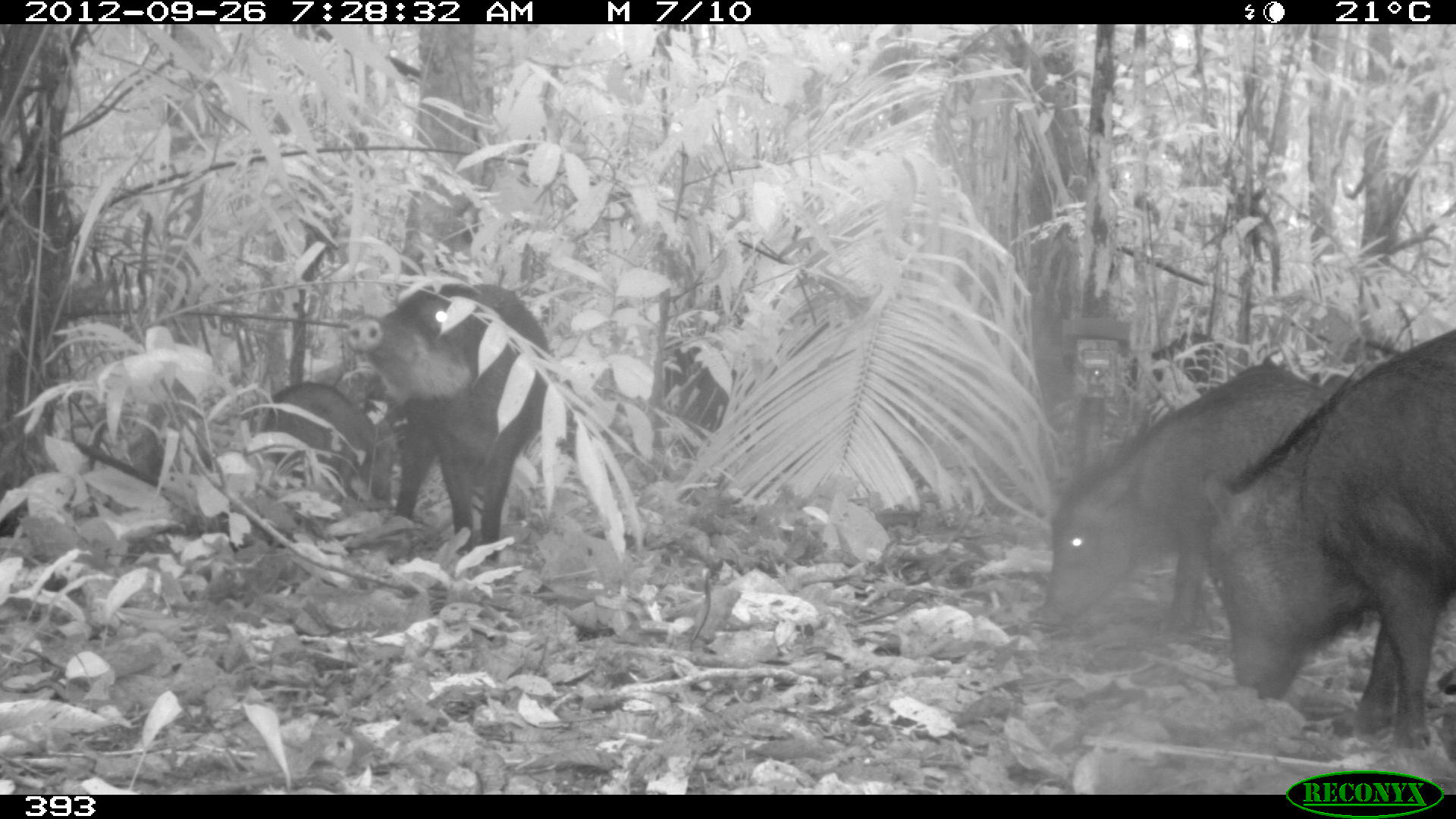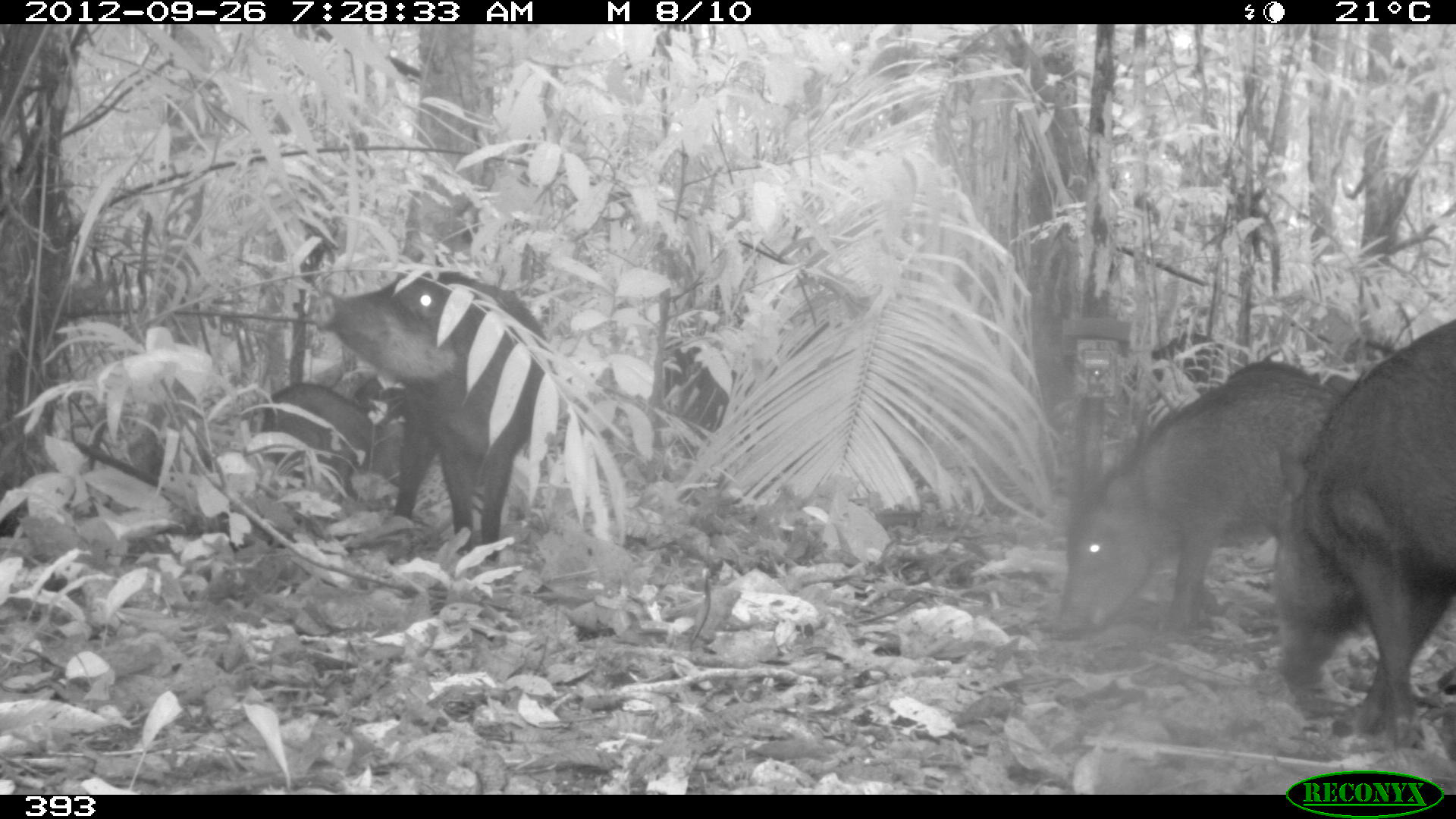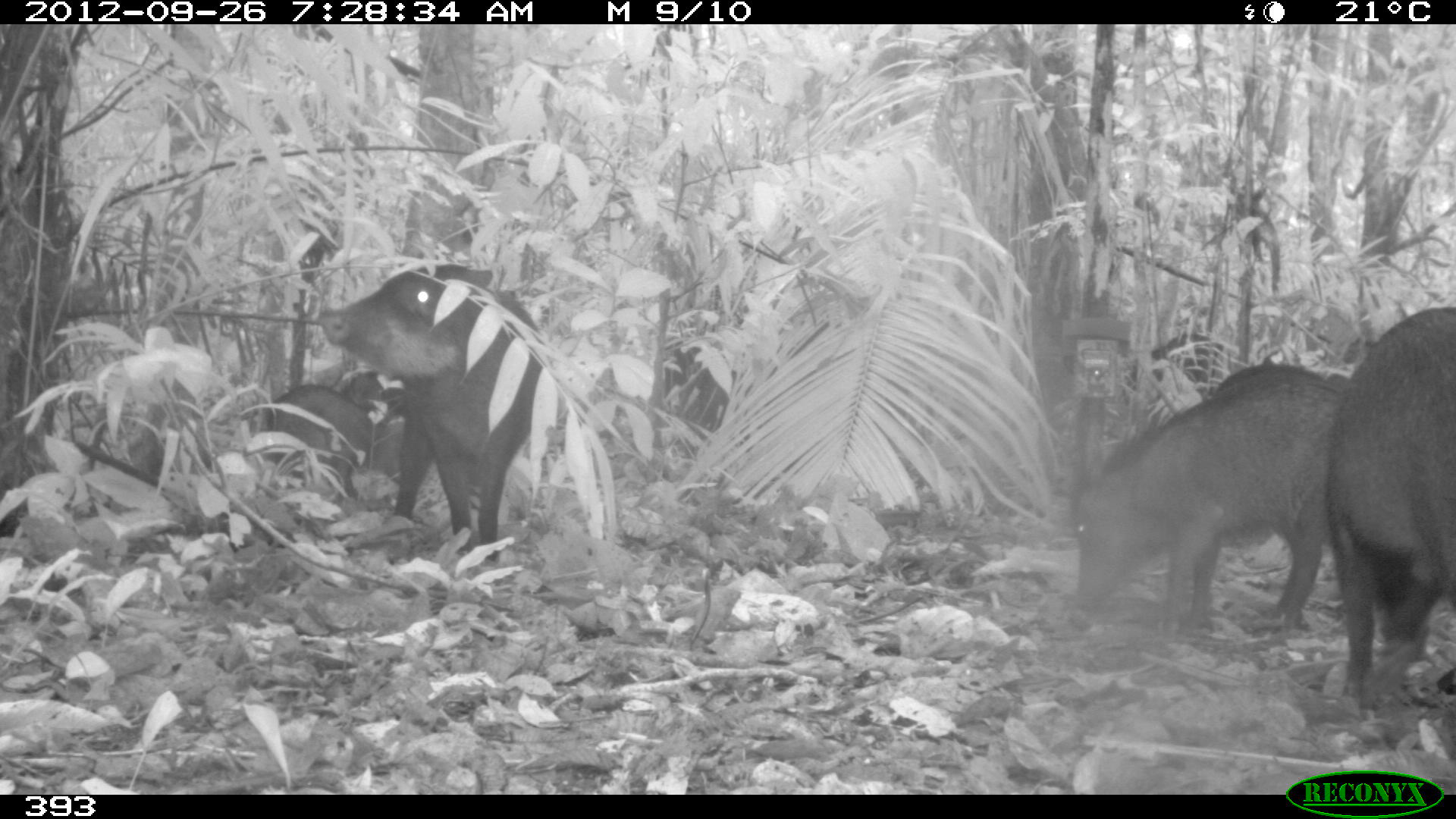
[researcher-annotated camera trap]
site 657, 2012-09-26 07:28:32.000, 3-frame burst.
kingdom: Animalia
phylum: Chordata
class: Mammalia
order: Artiodactyla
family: Tayassuidae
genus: Tayassu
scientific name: Tayassu pecari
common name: white-lipped peccary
Tayassu pecari (white-lipped peccary).